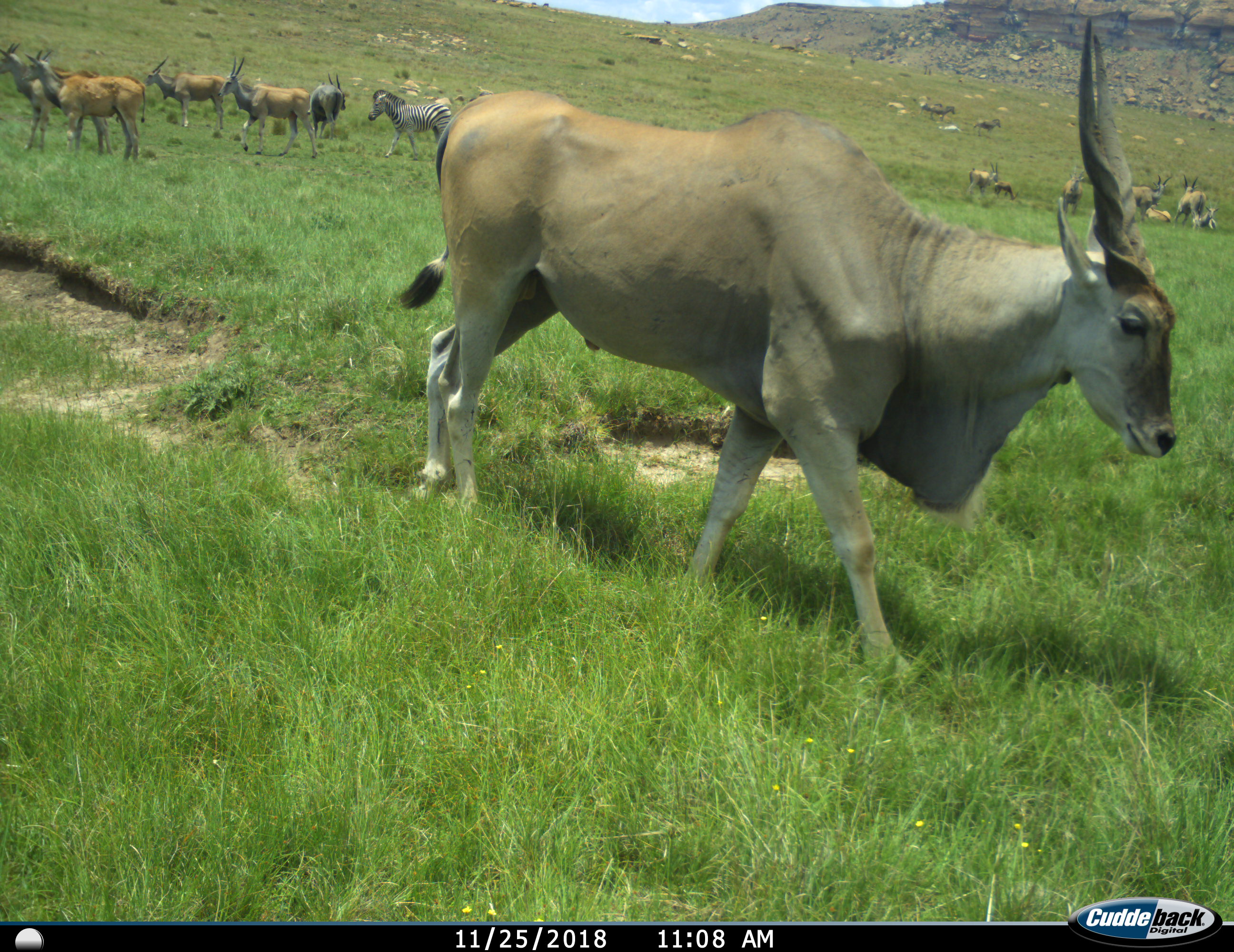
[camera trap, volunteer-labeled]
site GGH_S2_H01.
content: unidentified animal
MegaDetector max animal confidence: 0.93